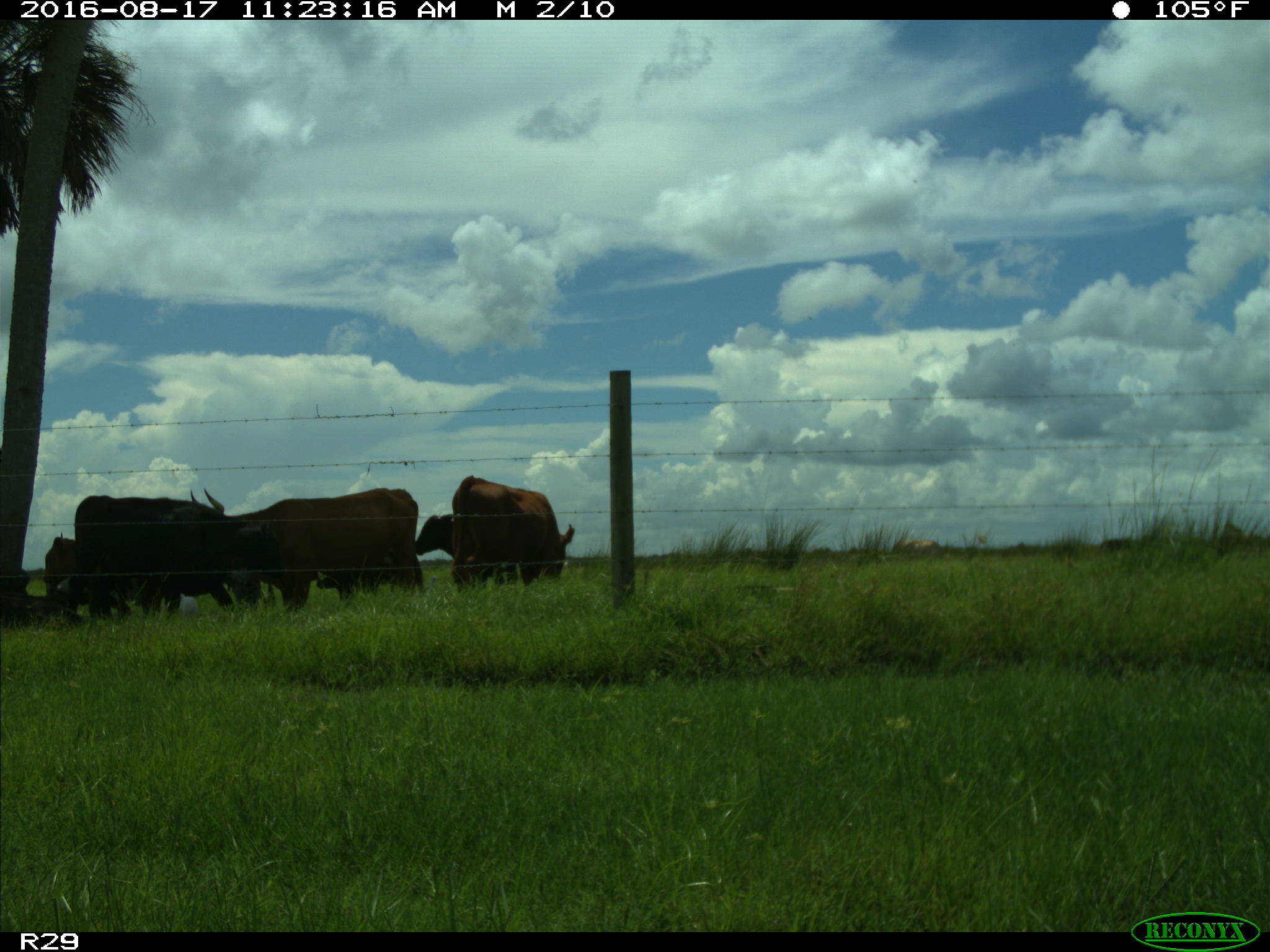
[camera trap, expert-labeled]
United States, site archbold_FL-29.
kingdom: Animalia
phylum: Chordata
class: Mammalia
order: Artiodactyla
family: Bovidae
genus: Bos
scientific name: Bos taurus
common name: domestic cow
Bos taurus (domestic cow).